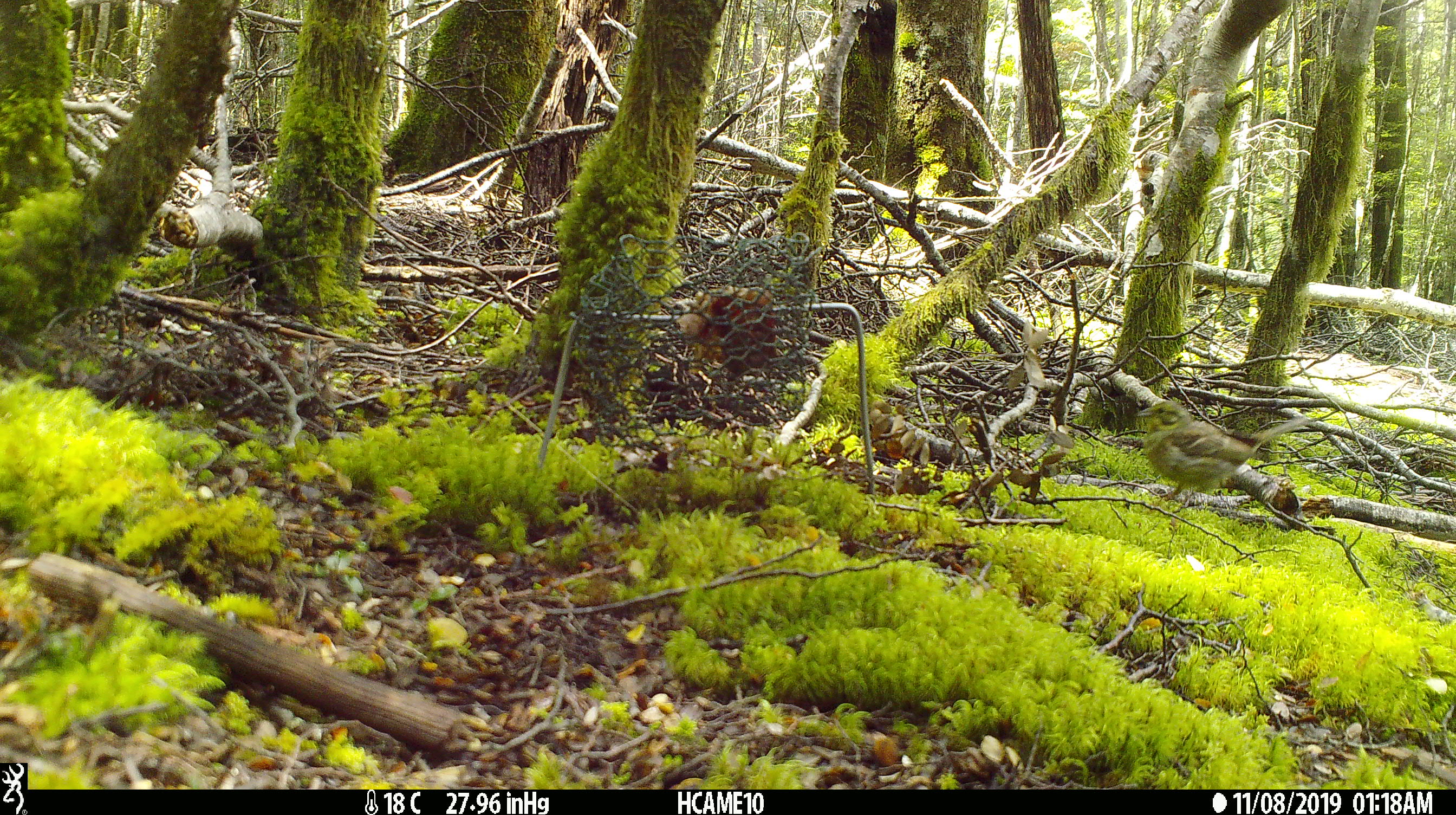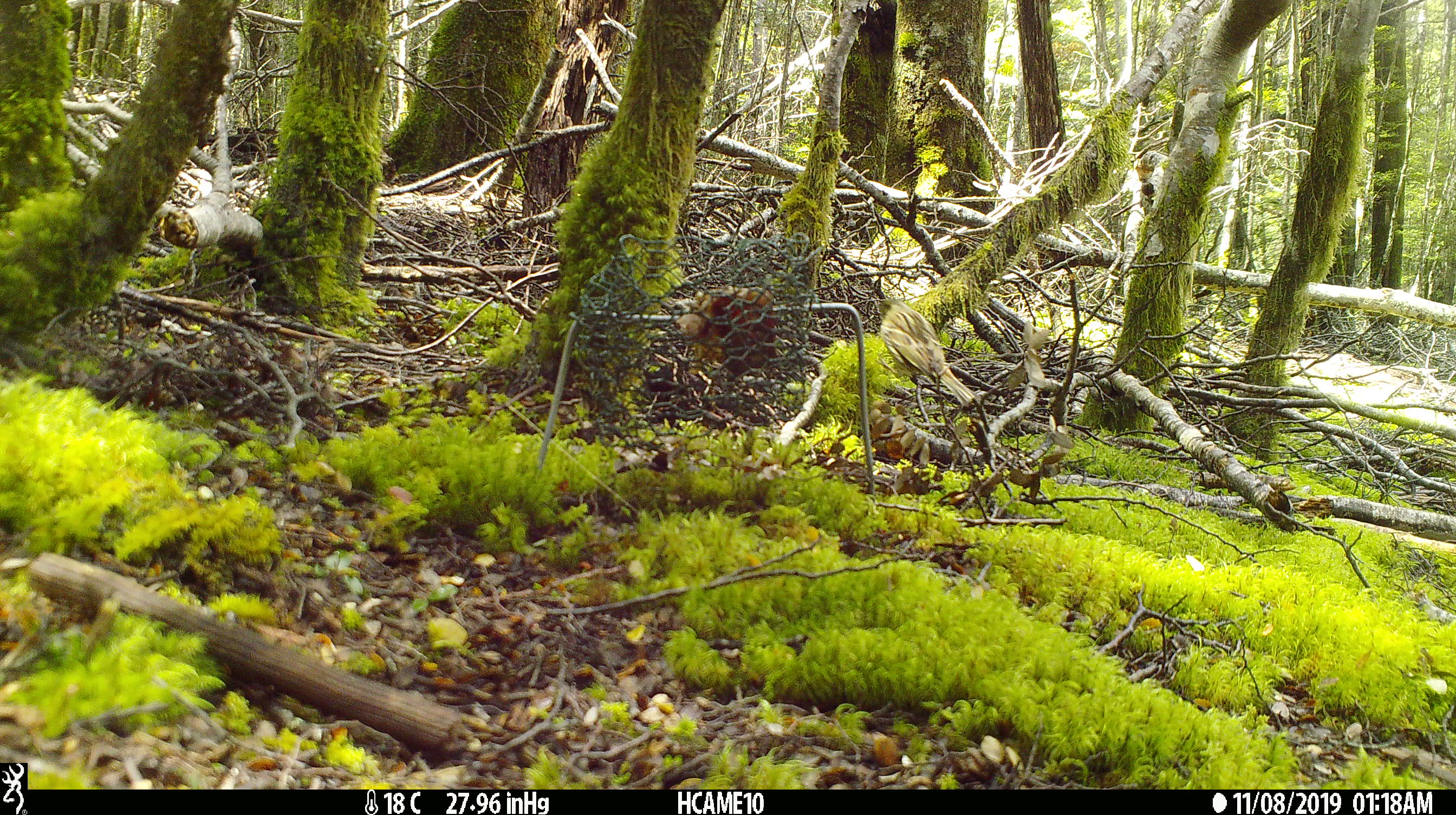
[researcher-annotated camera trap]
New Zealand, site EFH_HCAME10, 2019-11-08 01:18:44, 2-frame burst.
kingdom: Animalia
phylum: Chordata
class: Aves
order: Passeriformes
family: Emberizidae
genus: Emberiza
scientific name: Emberiza citrinella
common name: yellowhammer